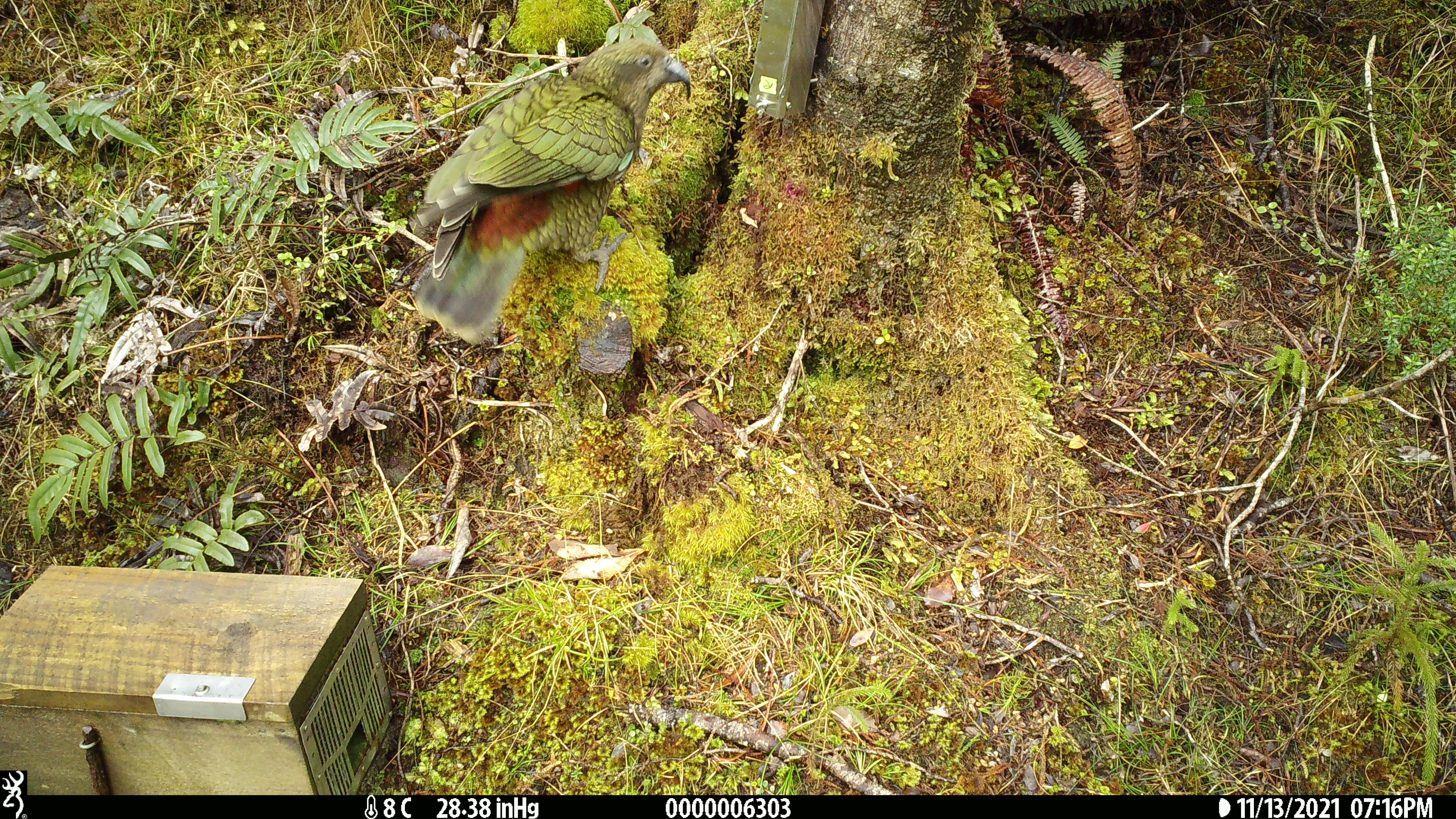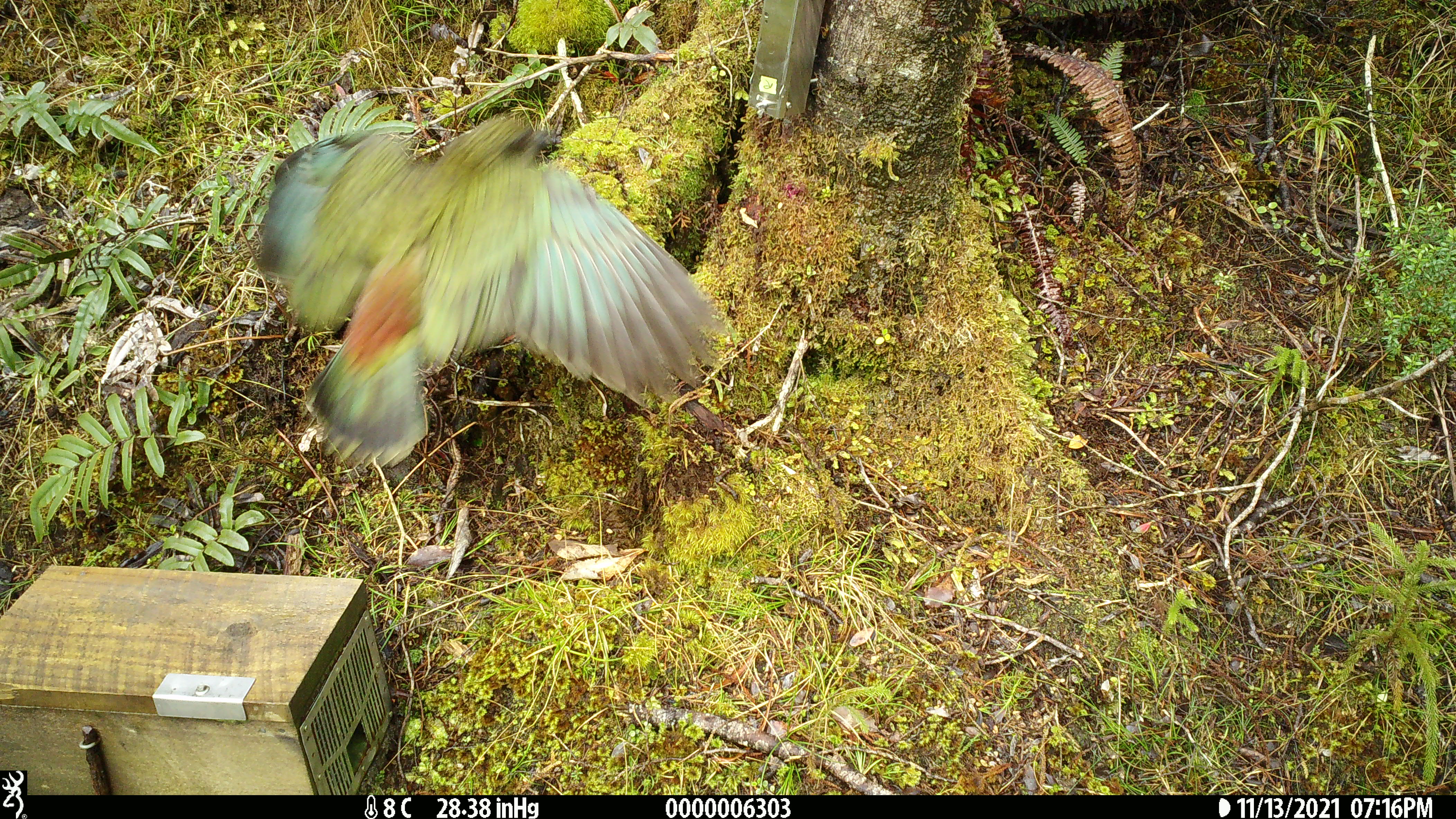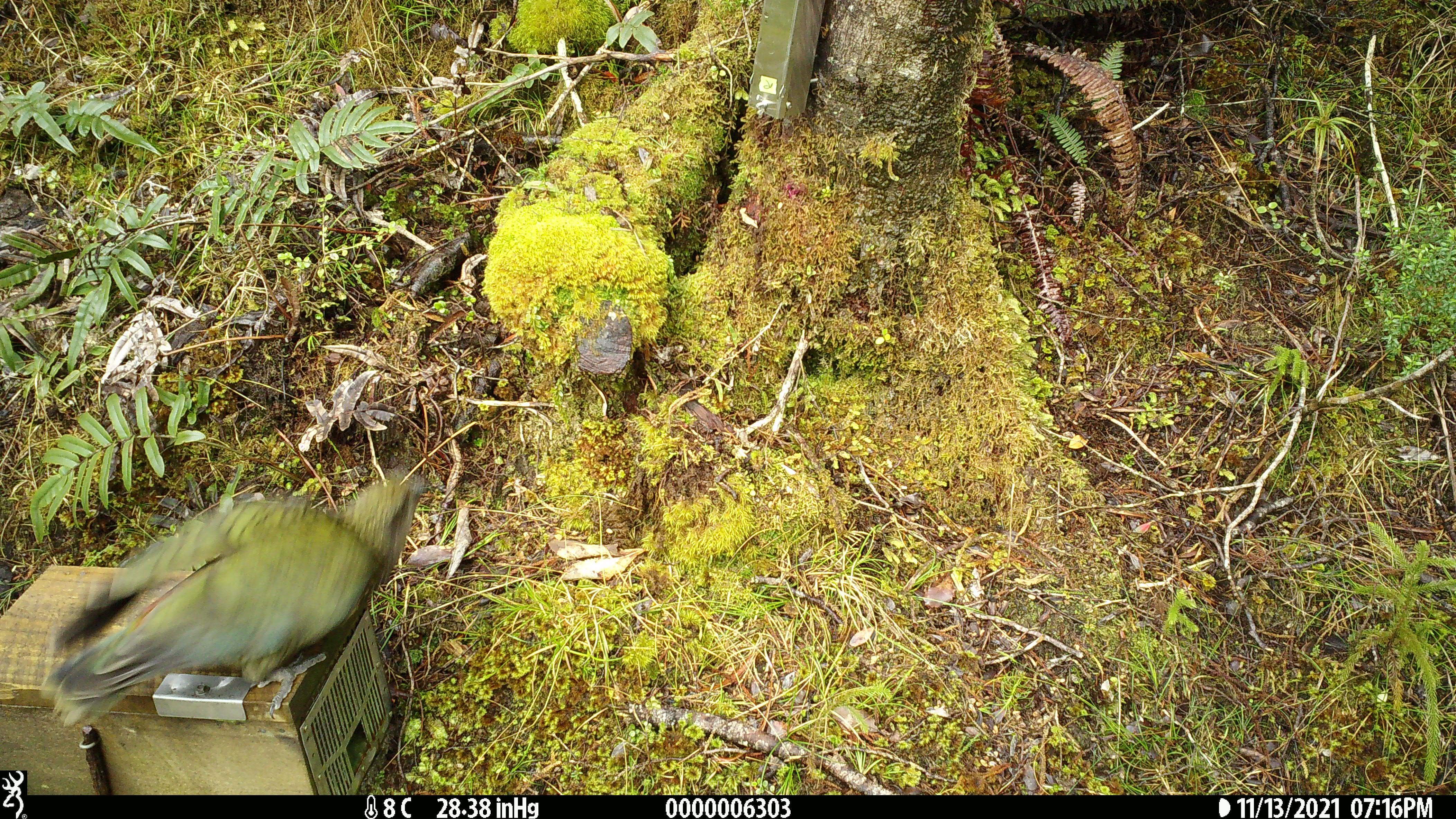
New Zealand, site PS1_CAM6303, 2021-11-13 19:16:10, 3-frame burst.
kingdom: Animalia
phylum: Chordata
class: Aves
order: Psittaciformes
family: Strigopidae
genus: Nestor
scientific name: Nestor notabilis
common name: kea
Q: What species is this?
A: Kea (Nestor notabilis).